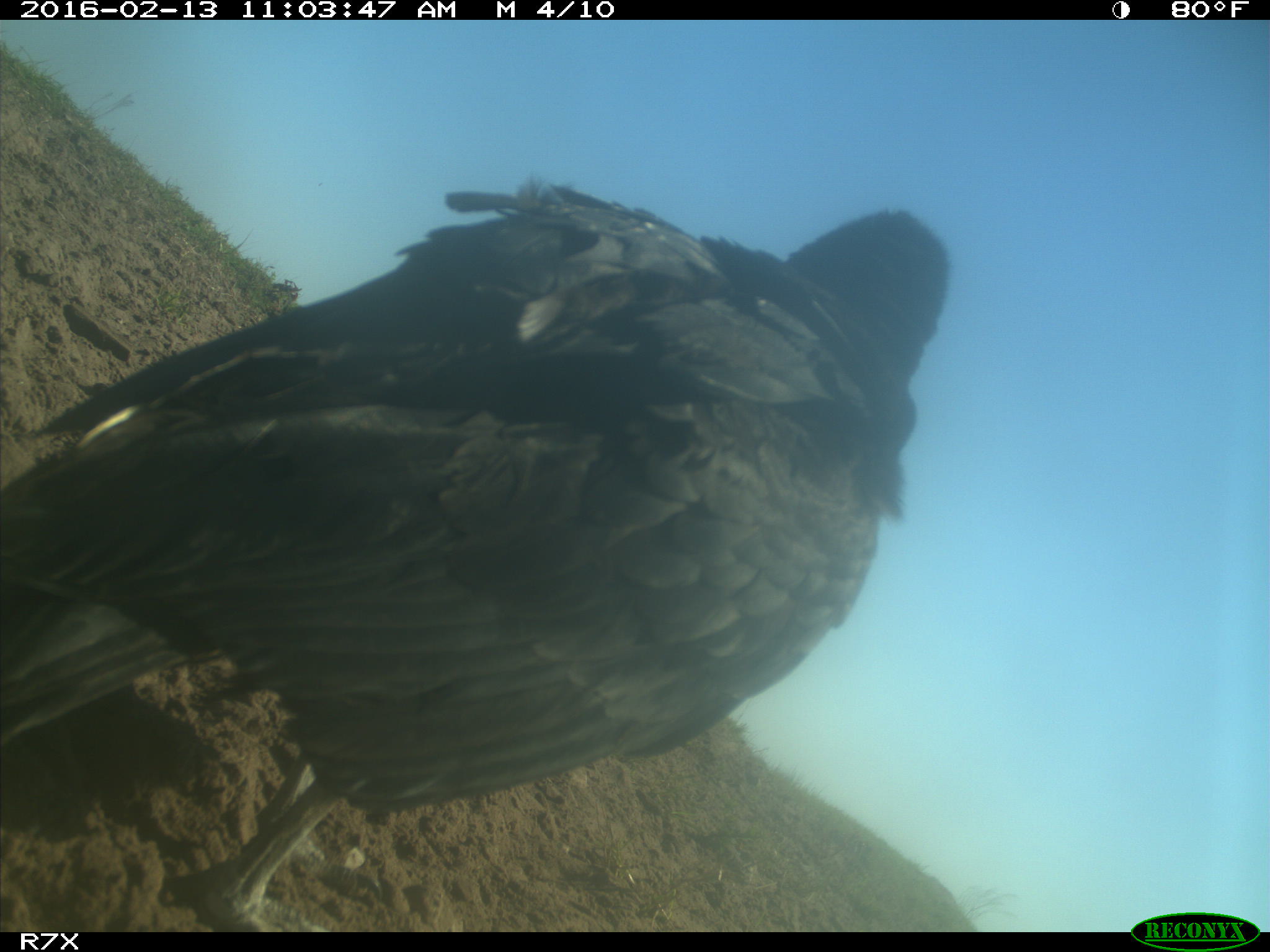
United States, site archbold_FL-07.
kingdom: Animalia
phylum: Chordata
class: Aves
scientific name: Aves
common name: birds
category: unidentified bird